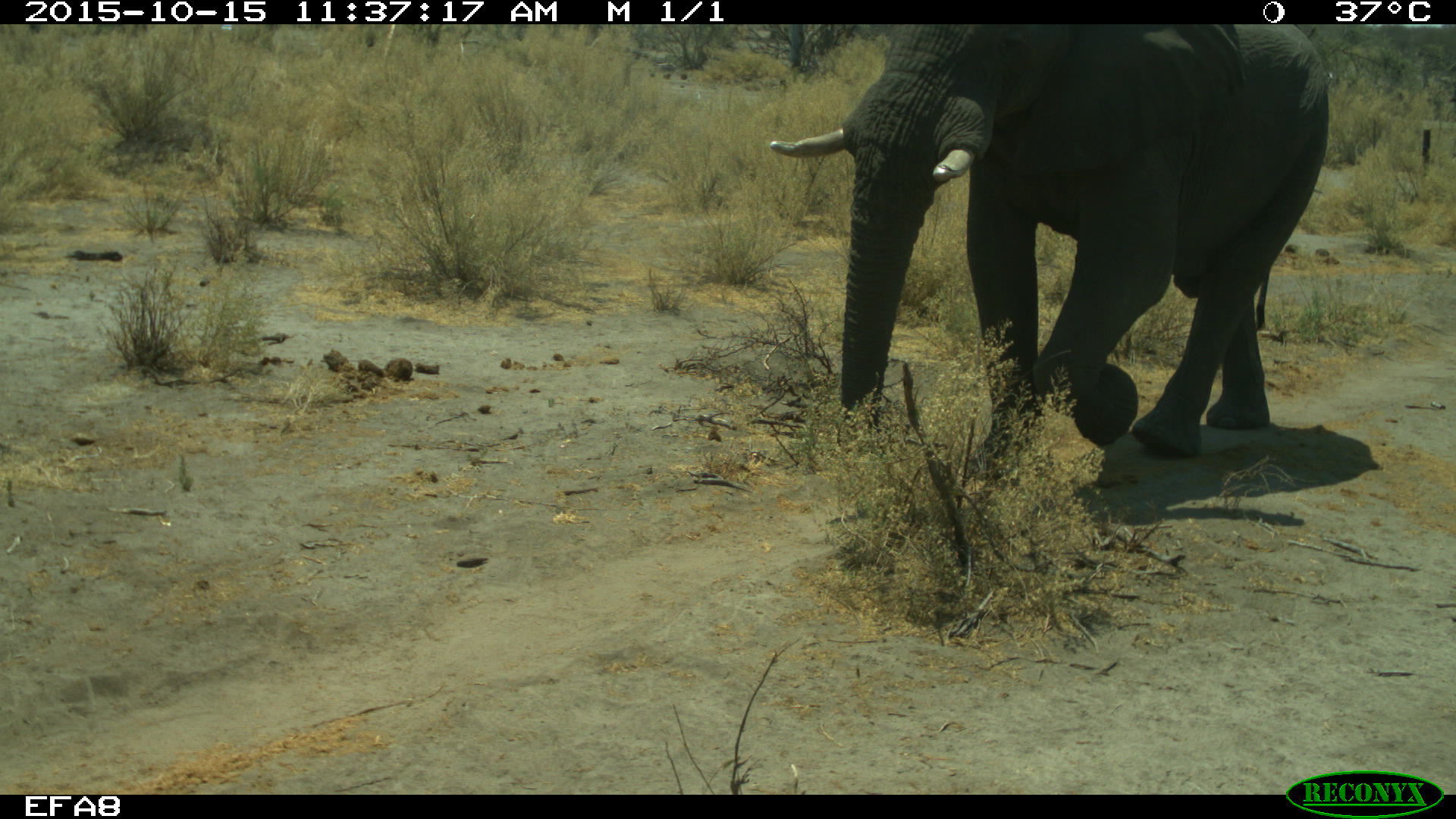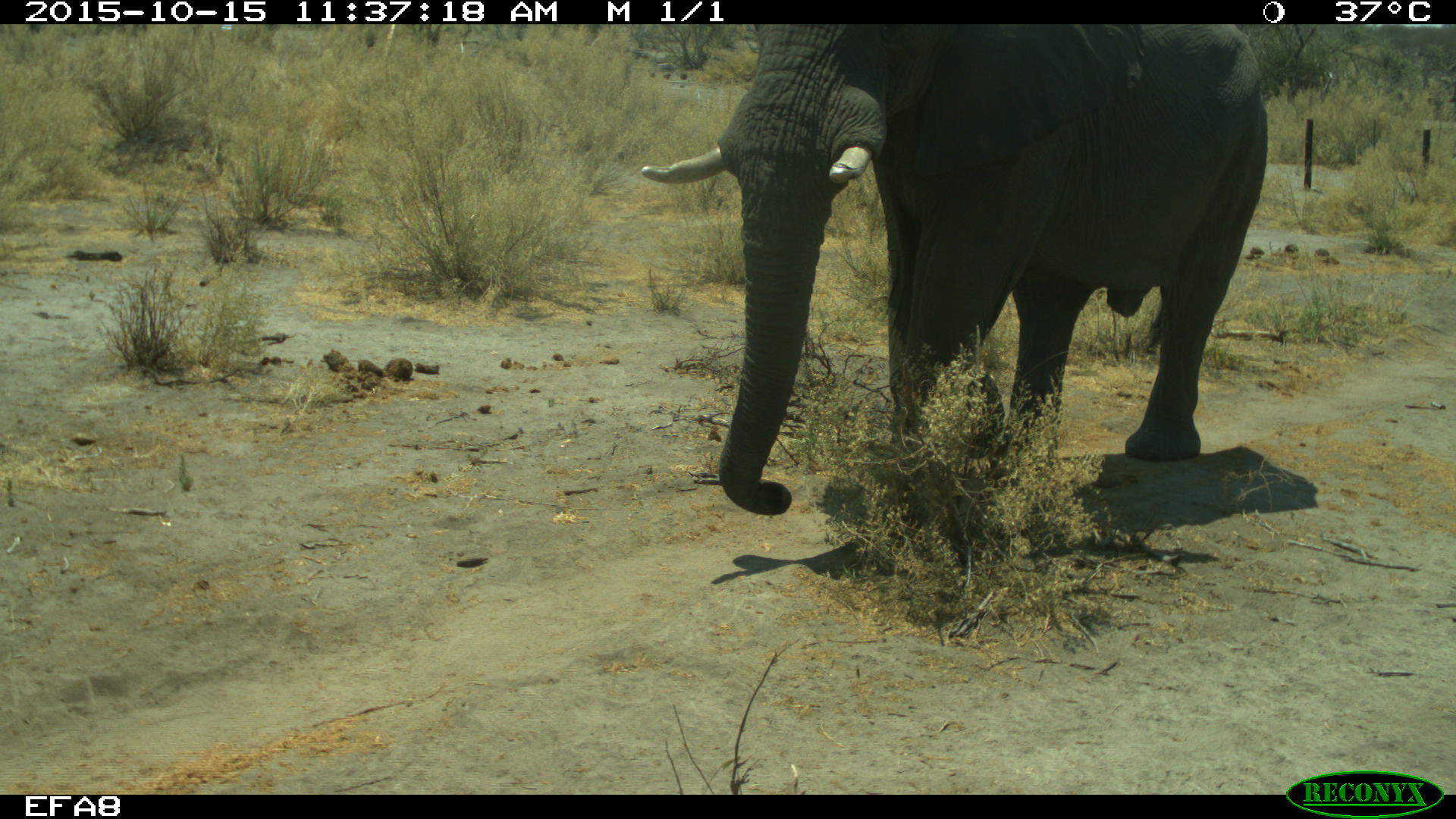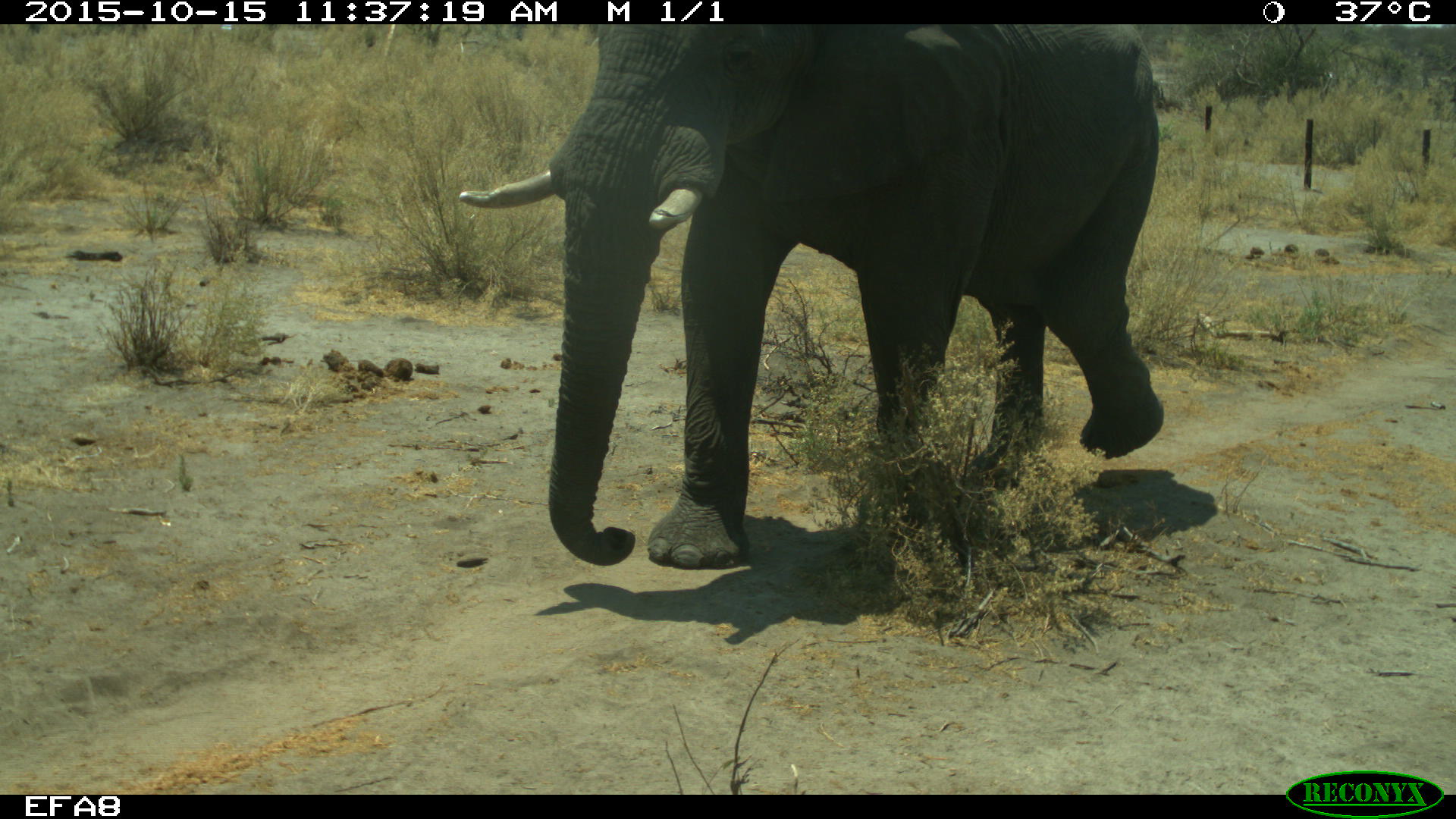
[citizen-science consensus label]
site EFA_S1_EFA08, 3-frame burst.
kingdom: Animalia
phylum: Chordata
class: Mammalia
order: Proboscidea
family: Elephantidae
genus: Loxodonta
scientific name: Loxodonta africana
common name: african bush elephant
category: elephant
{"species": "elephant (african bush elephant) (Loxodonta africana)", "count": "1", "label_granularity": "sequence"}